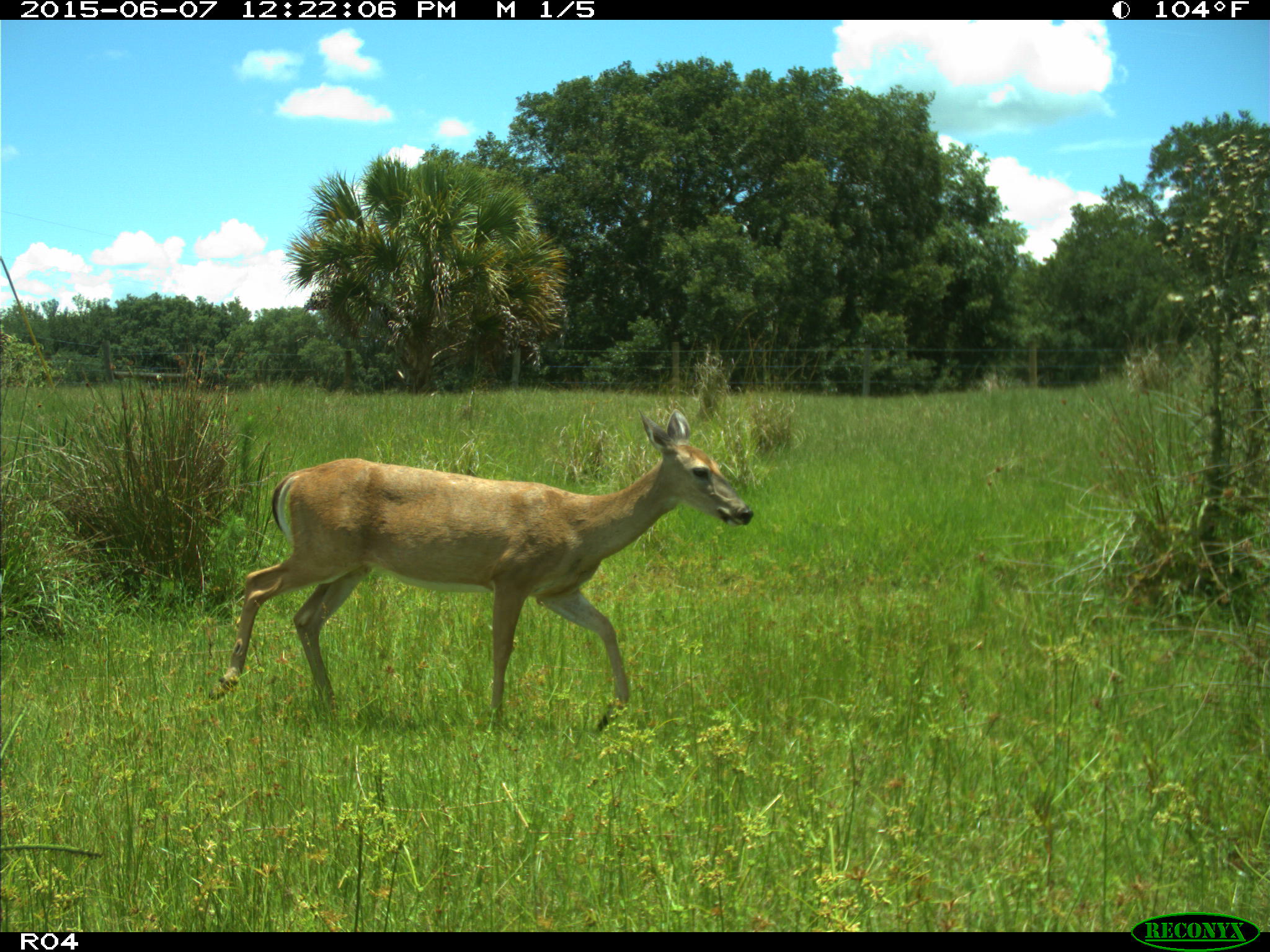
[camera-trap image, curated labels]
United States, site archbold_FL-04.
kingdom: Animalia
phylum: Chordata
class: Mammalia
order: Artiodactyla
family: Cervidae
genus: Odocoileus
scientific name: Odocoileus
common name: deer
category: unidentified deer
Unidentified deer (deer) (Odocoileus).